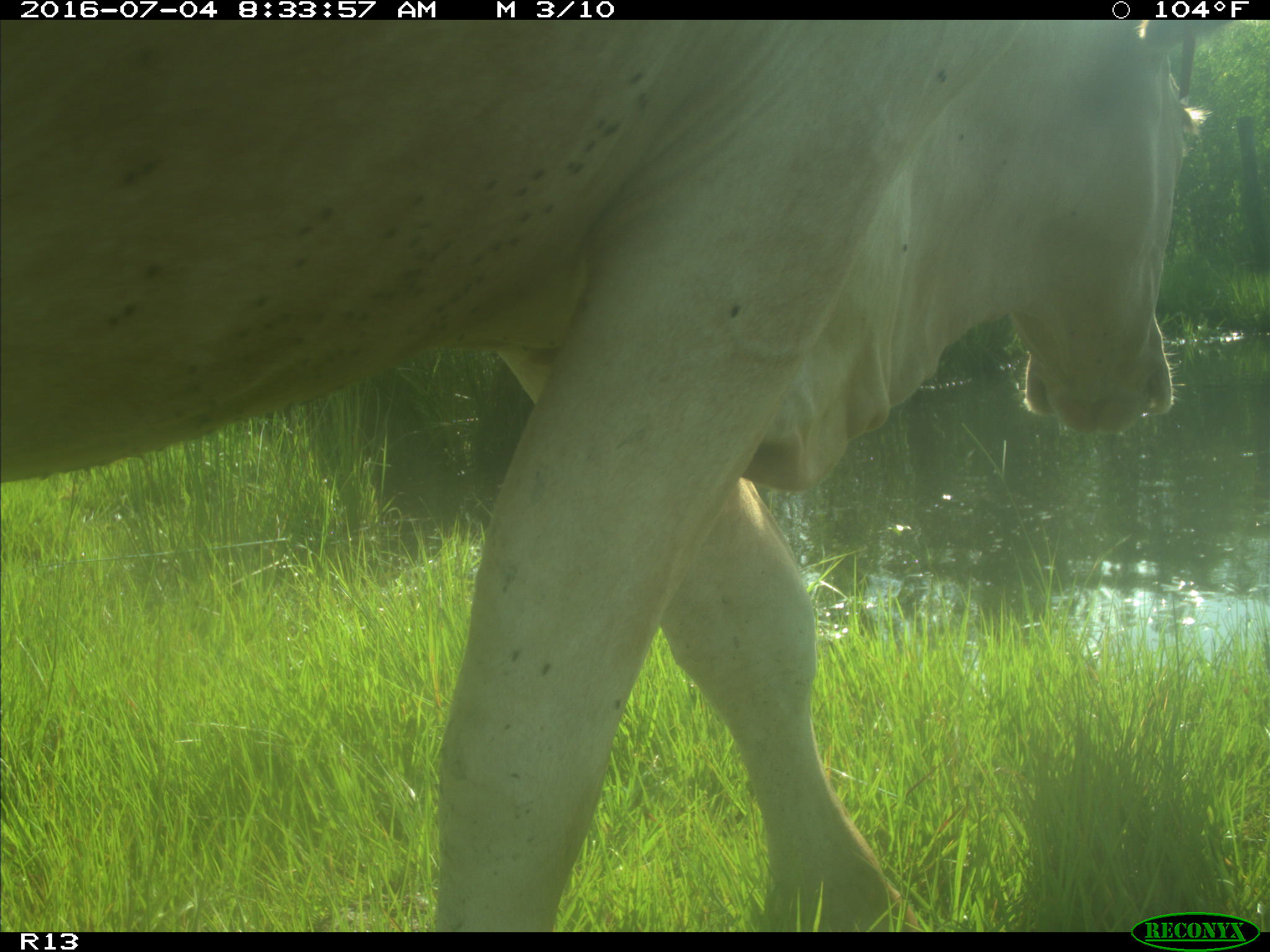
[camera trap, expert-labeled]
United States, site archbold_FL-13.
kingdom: Animalia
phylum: Chordata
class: Mammalia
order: Artiodactyla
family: Bovidae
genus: Bos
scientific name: Bos taurus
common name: domestic cow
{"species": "Bos taurus (domestic cow)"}